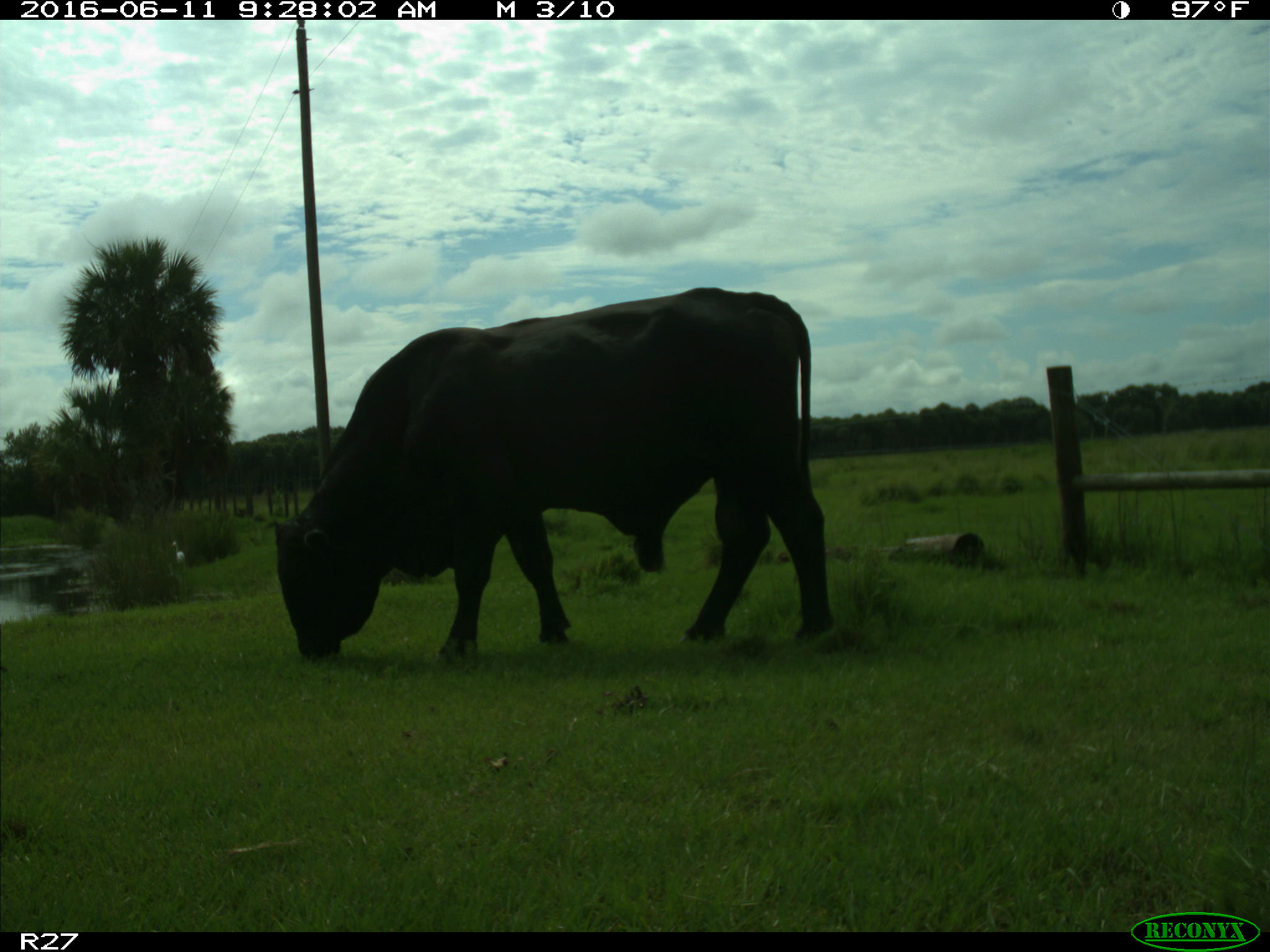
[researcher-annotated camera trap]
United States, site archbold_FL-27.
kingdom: Animalia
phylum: Chordata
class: Mammalia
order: Artiodactyla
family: Bovidae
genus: Bos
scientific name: Bos taurus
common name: domestic cow